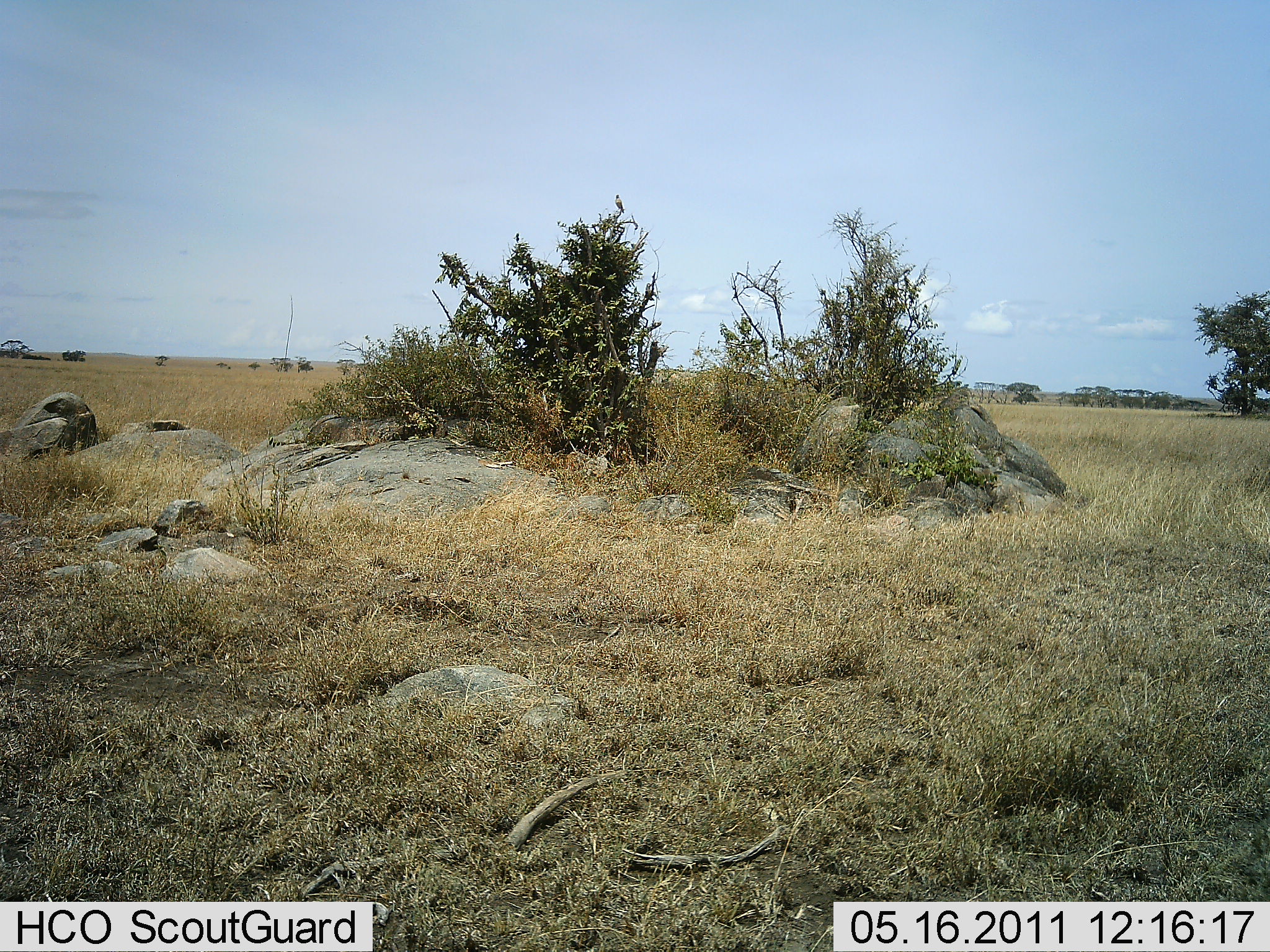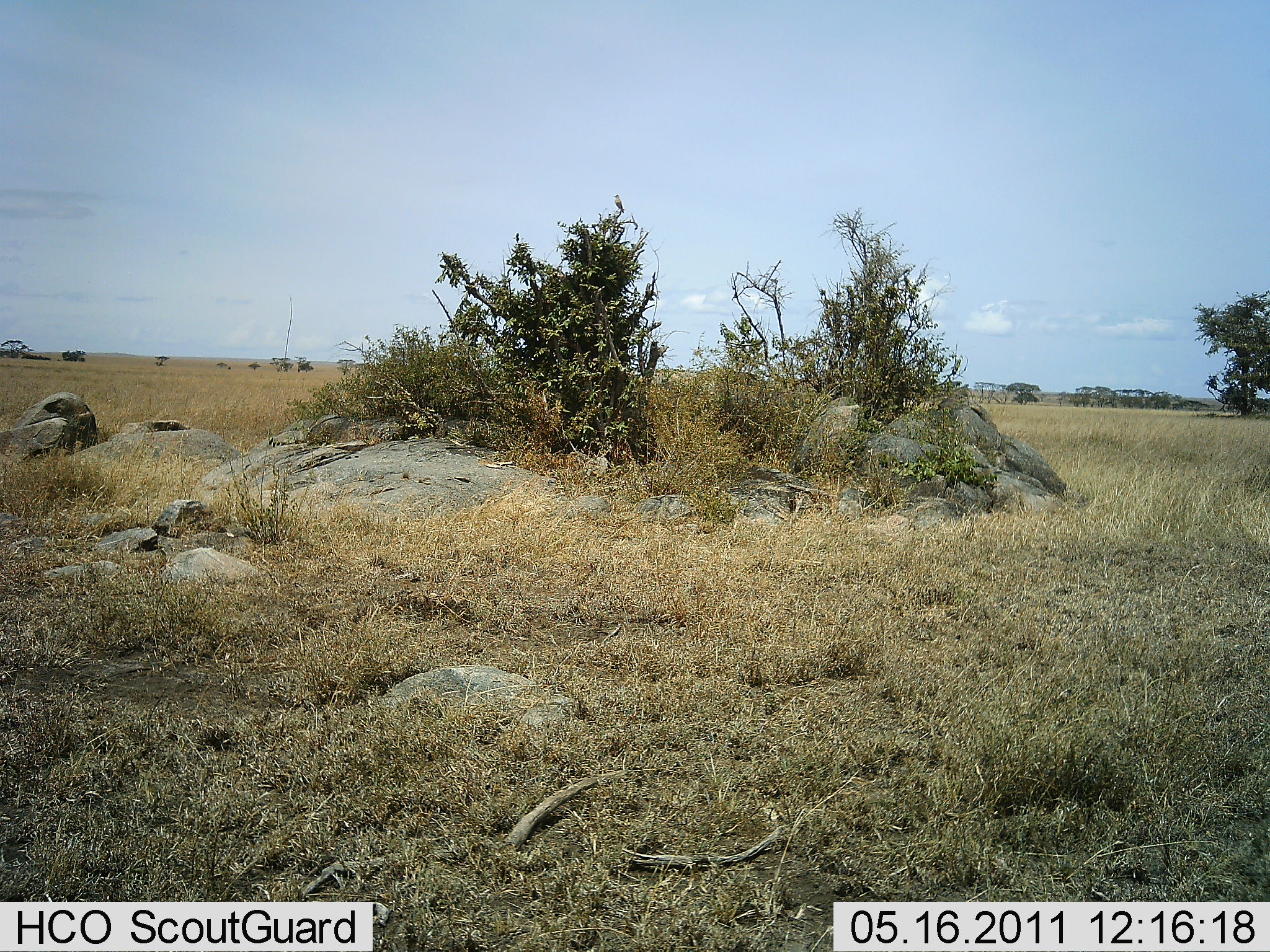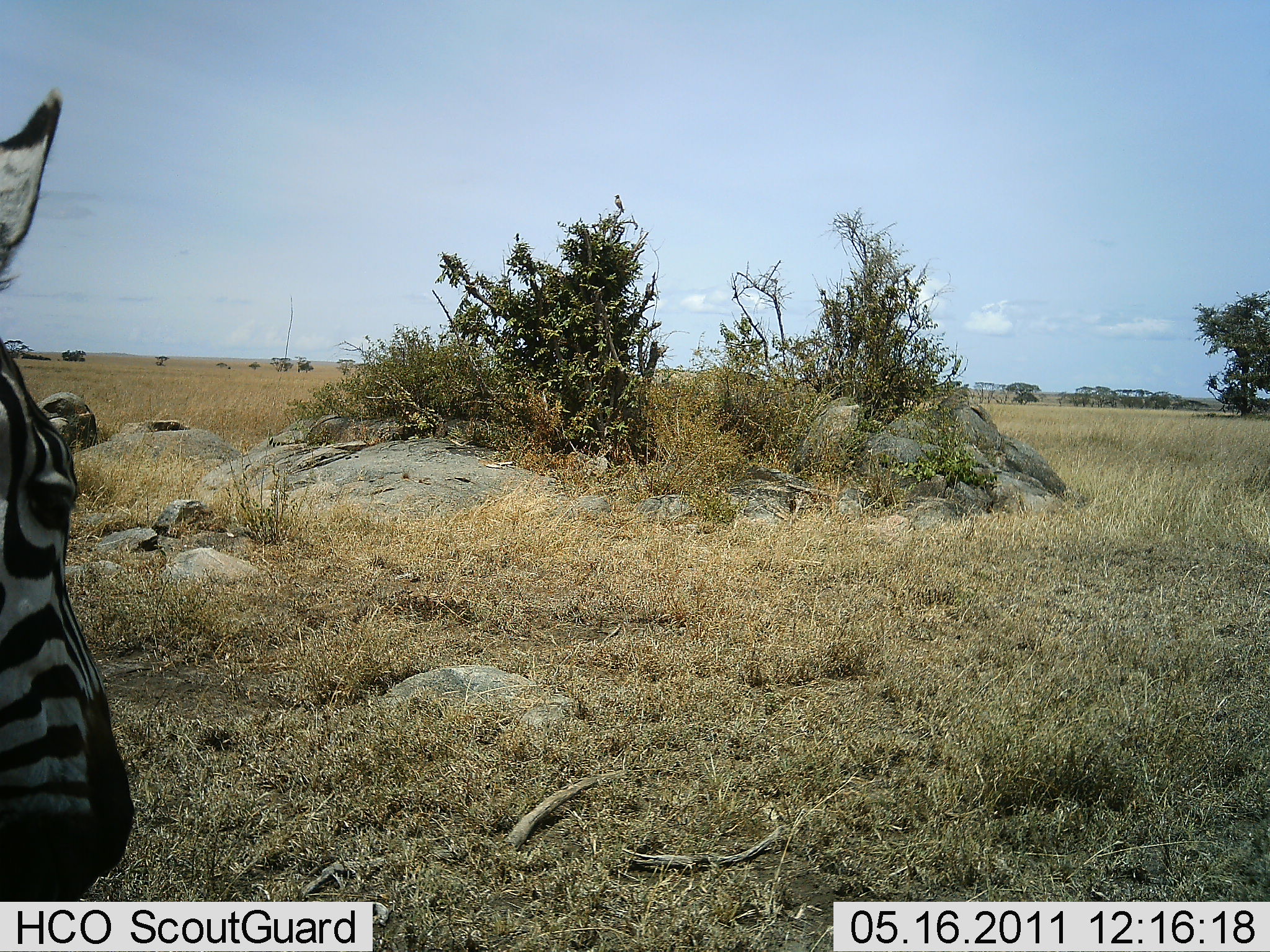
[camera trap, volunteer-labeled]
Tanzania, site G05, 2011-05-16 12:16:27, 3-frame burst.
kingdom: Animalia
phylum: Chordata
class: Mammalia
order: Perissodactyla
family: Equidae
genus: Equus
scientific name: Equus quagga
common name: plains zebra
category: zebra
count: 1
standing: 30%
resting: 0%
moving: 70%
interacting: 0%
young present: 0%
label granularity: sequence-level